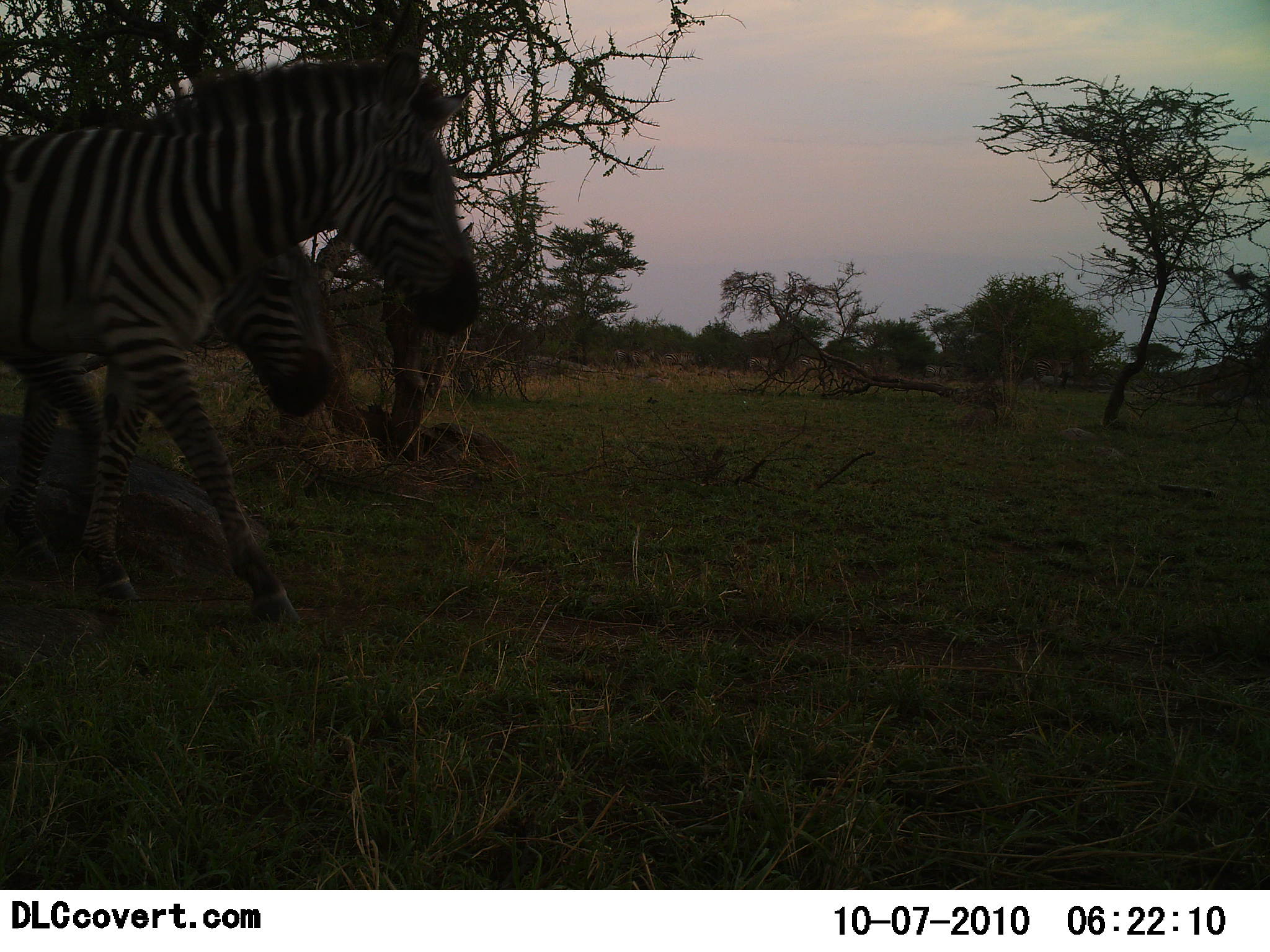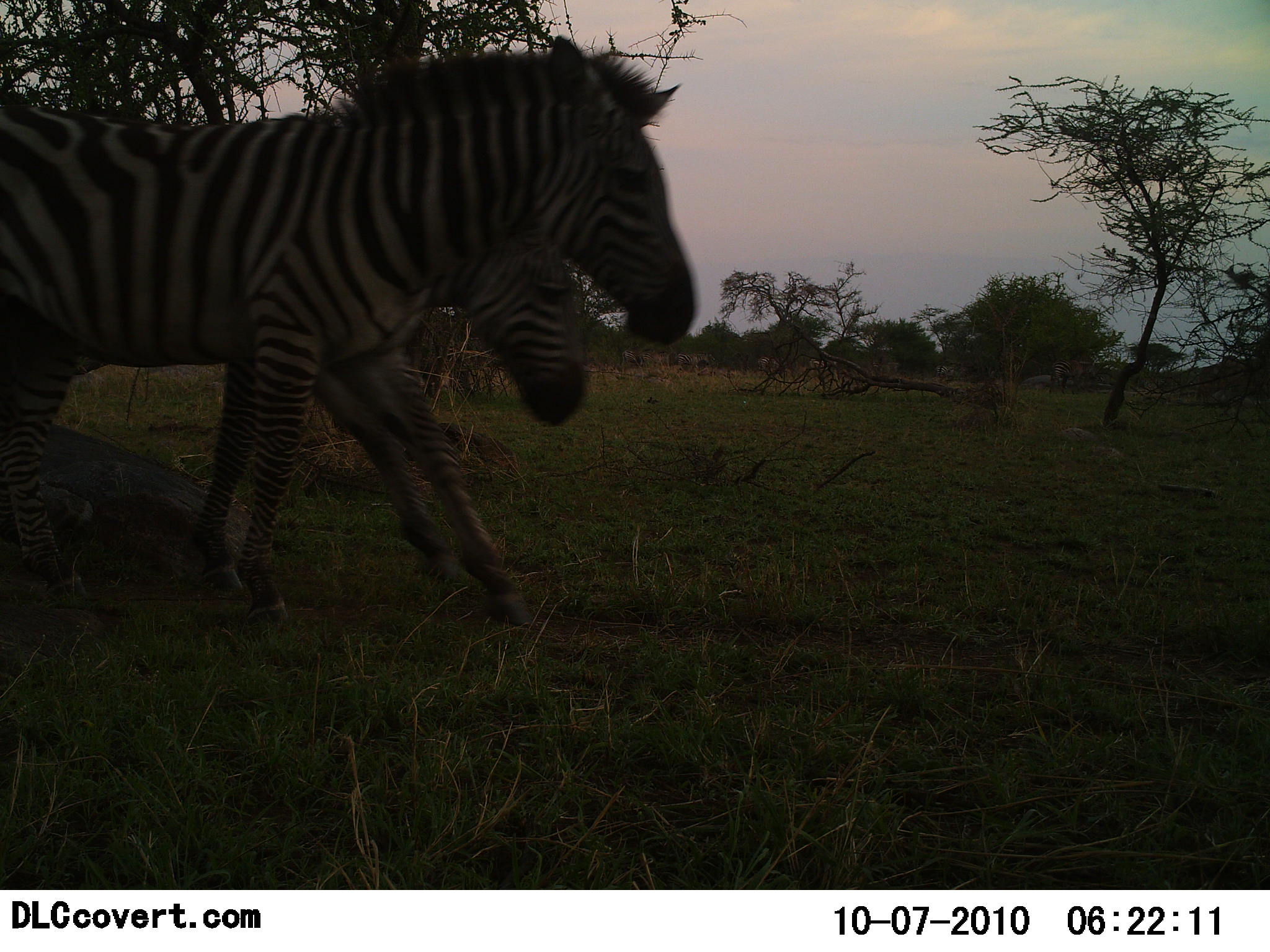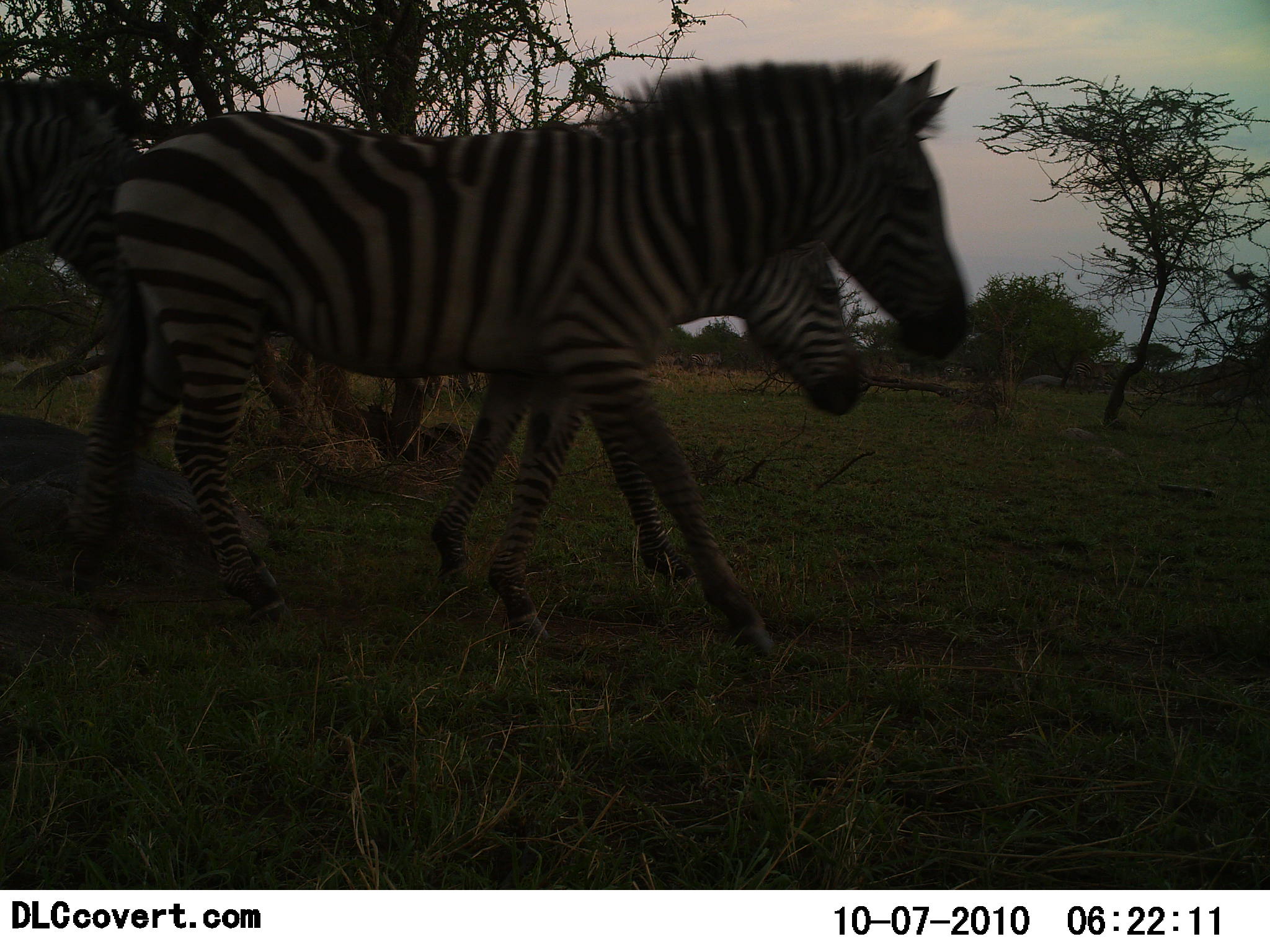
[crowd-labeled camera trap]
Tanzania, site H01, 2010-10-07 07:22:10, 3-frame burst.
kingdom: Animalia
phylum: Chordata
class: Mammalia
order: Perissodactyla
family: Equidae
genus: Equus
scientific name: Equus quagga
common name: plains zebra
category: zebra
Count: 3.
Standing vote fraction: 0%.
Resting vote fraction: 0%.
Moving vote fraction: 100%.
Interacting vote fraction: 0%.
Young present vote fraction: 14%.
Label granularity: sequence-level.